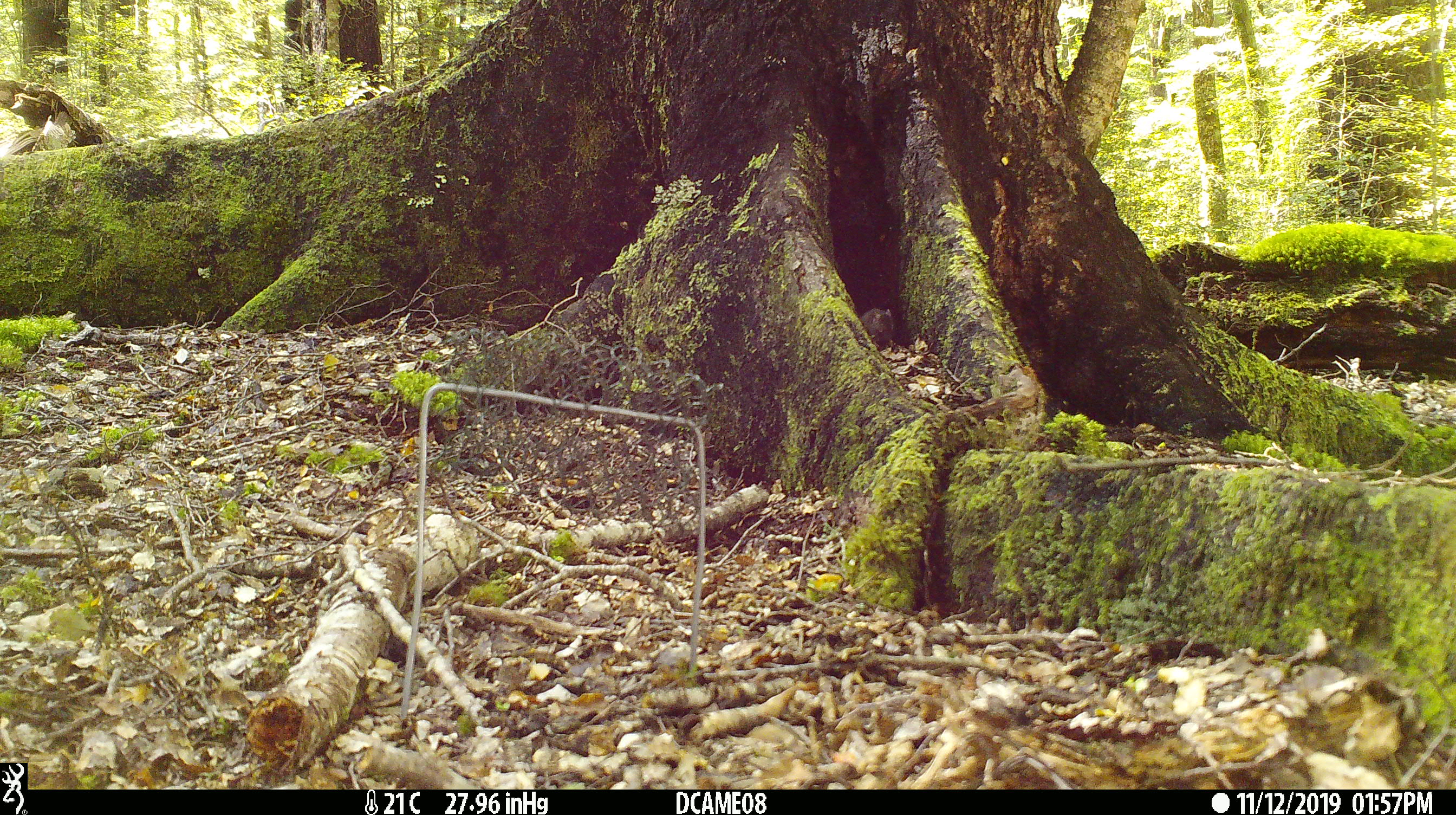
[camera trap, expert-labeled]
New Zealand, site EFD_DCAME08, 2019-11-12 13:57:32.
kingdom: Animalia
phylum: Chordata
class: Mammalia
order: Rodentia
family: Muridae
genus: Mus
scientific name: Mus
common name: mouse